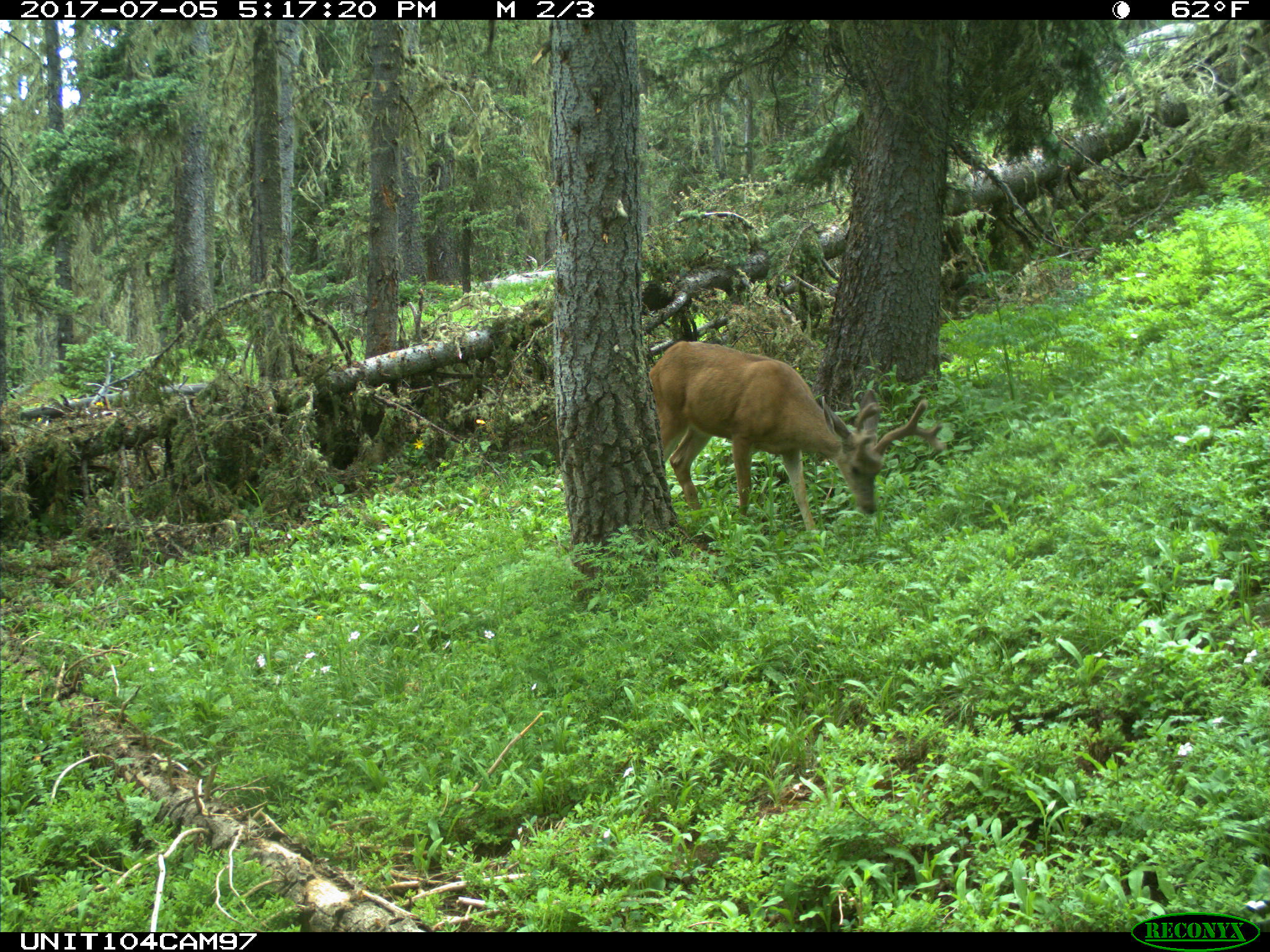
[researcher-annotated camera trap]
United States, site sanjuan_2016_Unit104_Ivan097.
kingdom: Animalia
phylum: Chordata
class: Mammalia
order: Artiodactyla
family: Cervidae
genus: Odocoileus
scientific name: Odocoileus hemionus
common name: mule deer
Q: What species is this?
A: Odocoileus hemionus (mule deer).